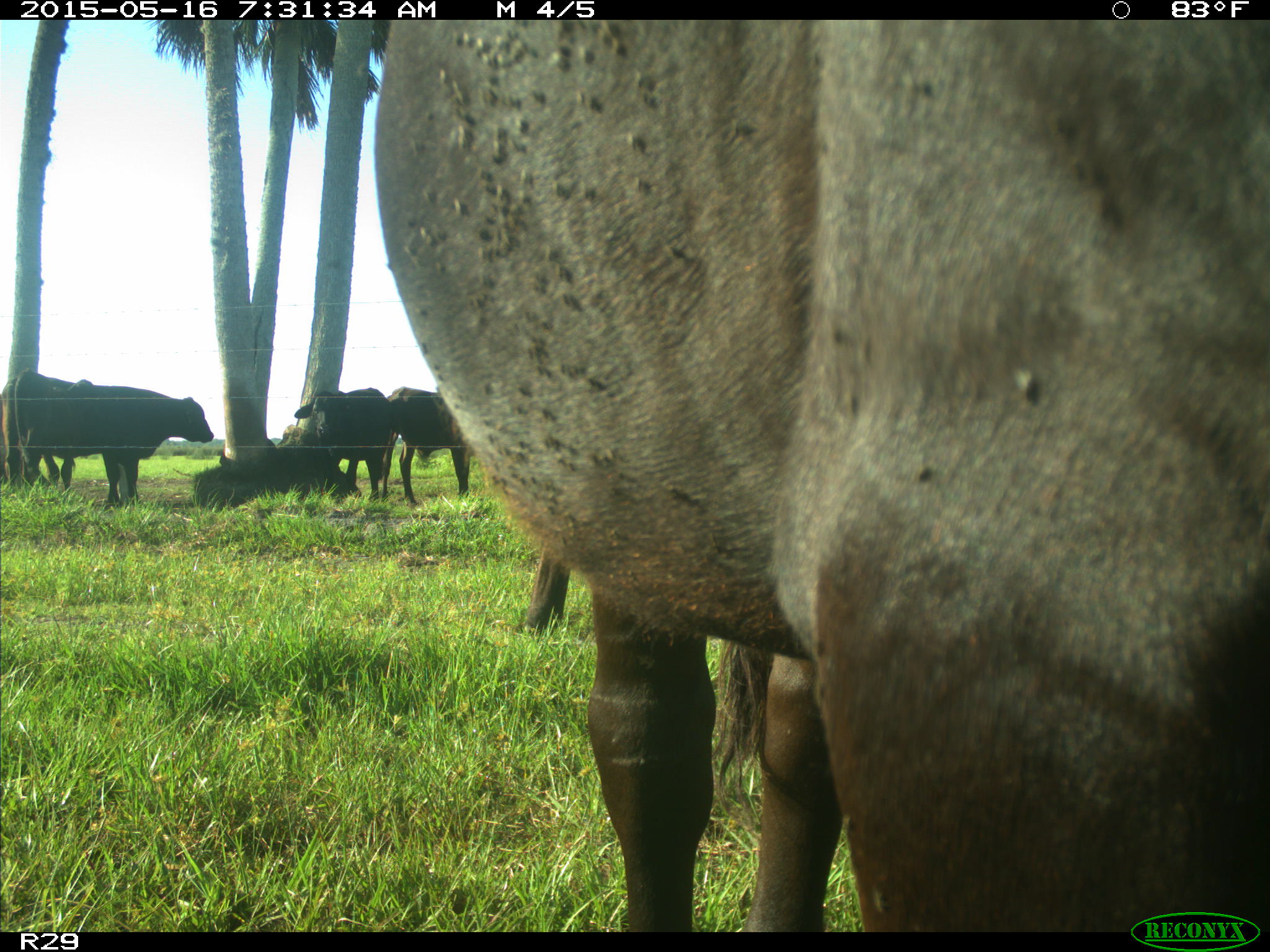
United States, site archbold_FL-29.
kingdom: Animalia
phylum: Chordata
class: Mammalia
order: Artiodactyla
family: Bovidae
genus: Bos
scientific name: Bos taurus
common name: domestic cow